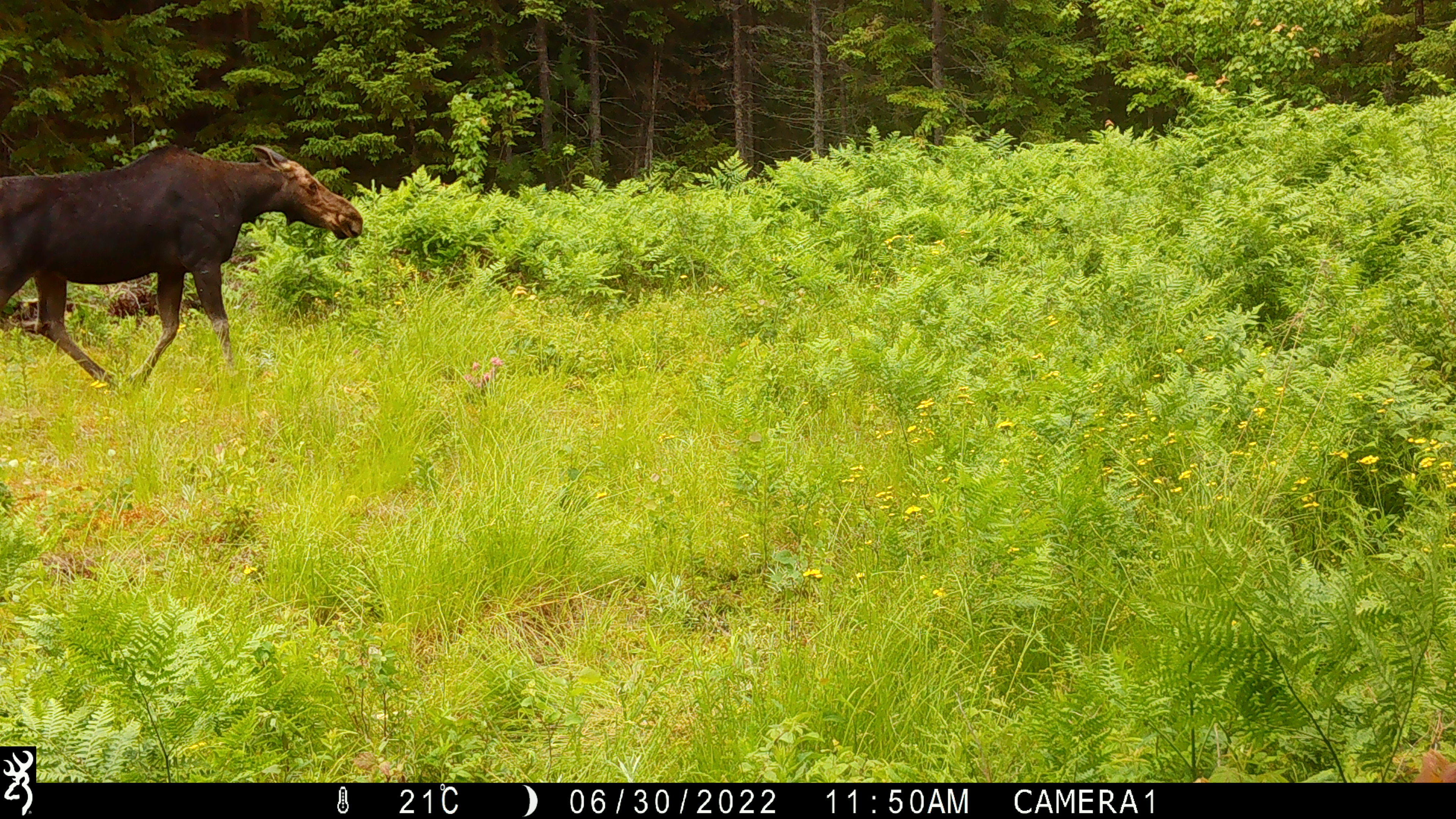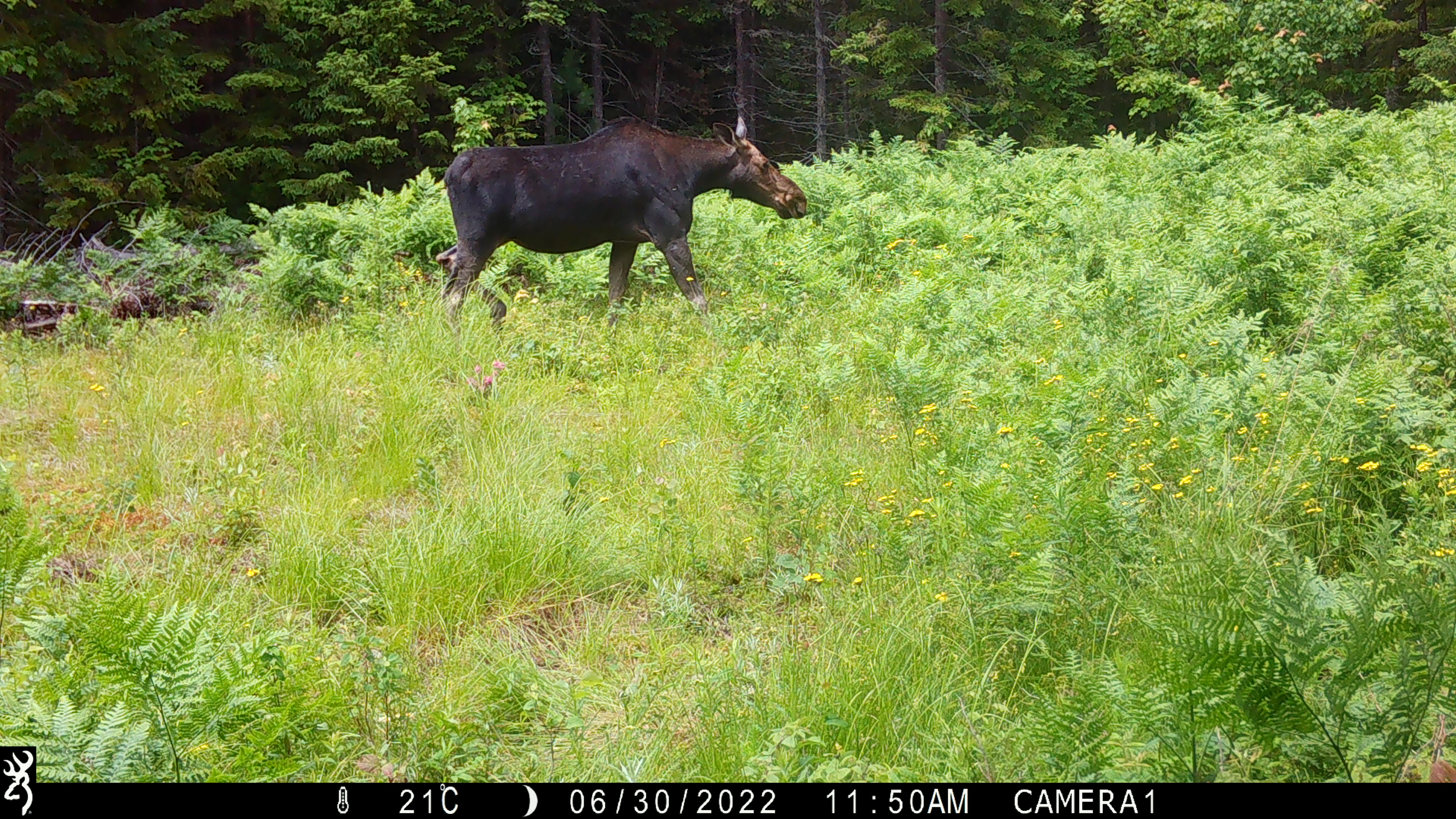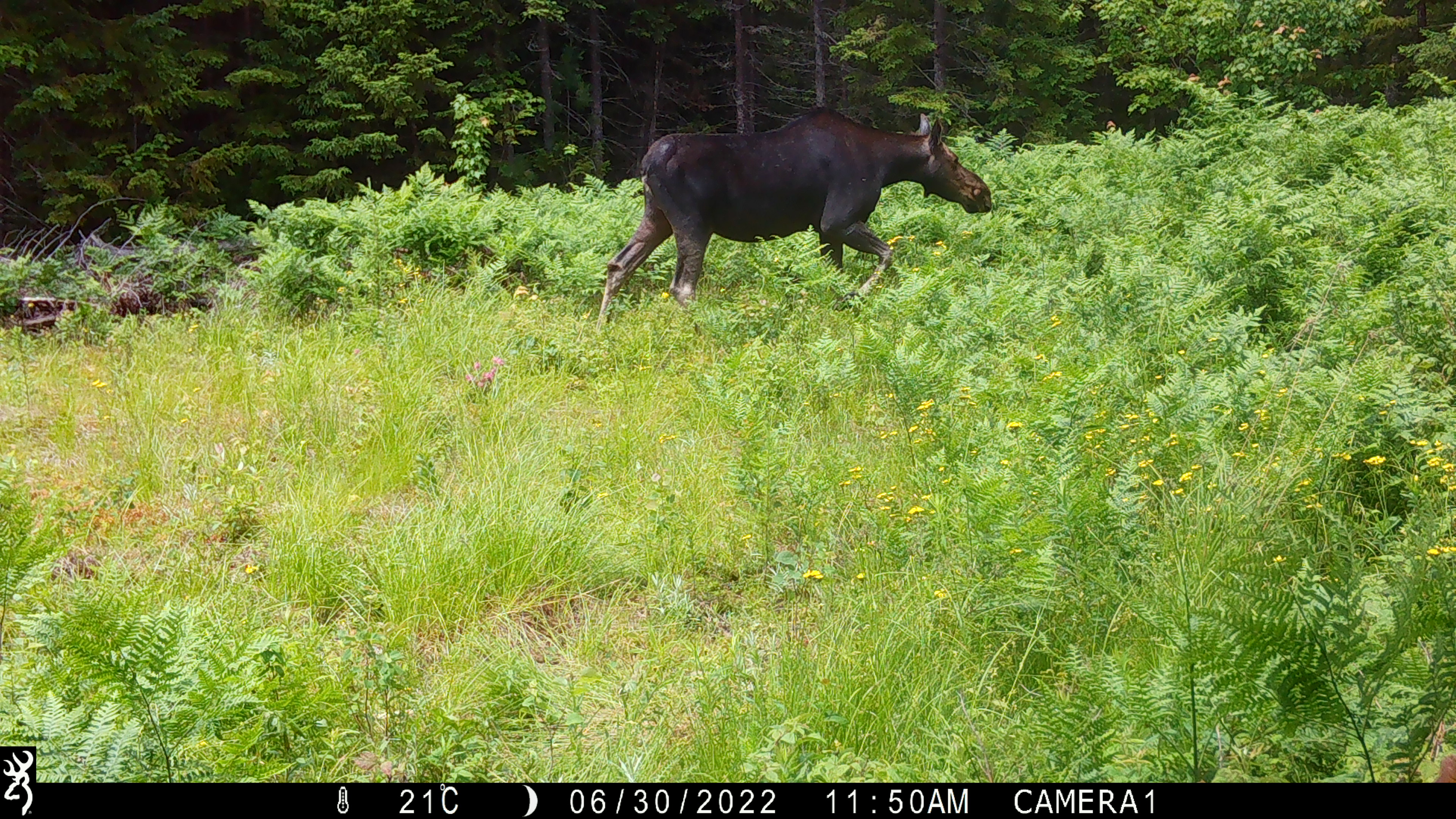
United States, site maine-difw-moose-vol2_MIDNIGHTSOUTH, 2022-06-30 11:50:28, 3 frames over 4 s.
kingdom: Animalia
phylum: Chordata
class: Mammalia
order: Artiodactyla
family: Cervidae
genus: Alces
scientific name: Alces alces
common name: moose